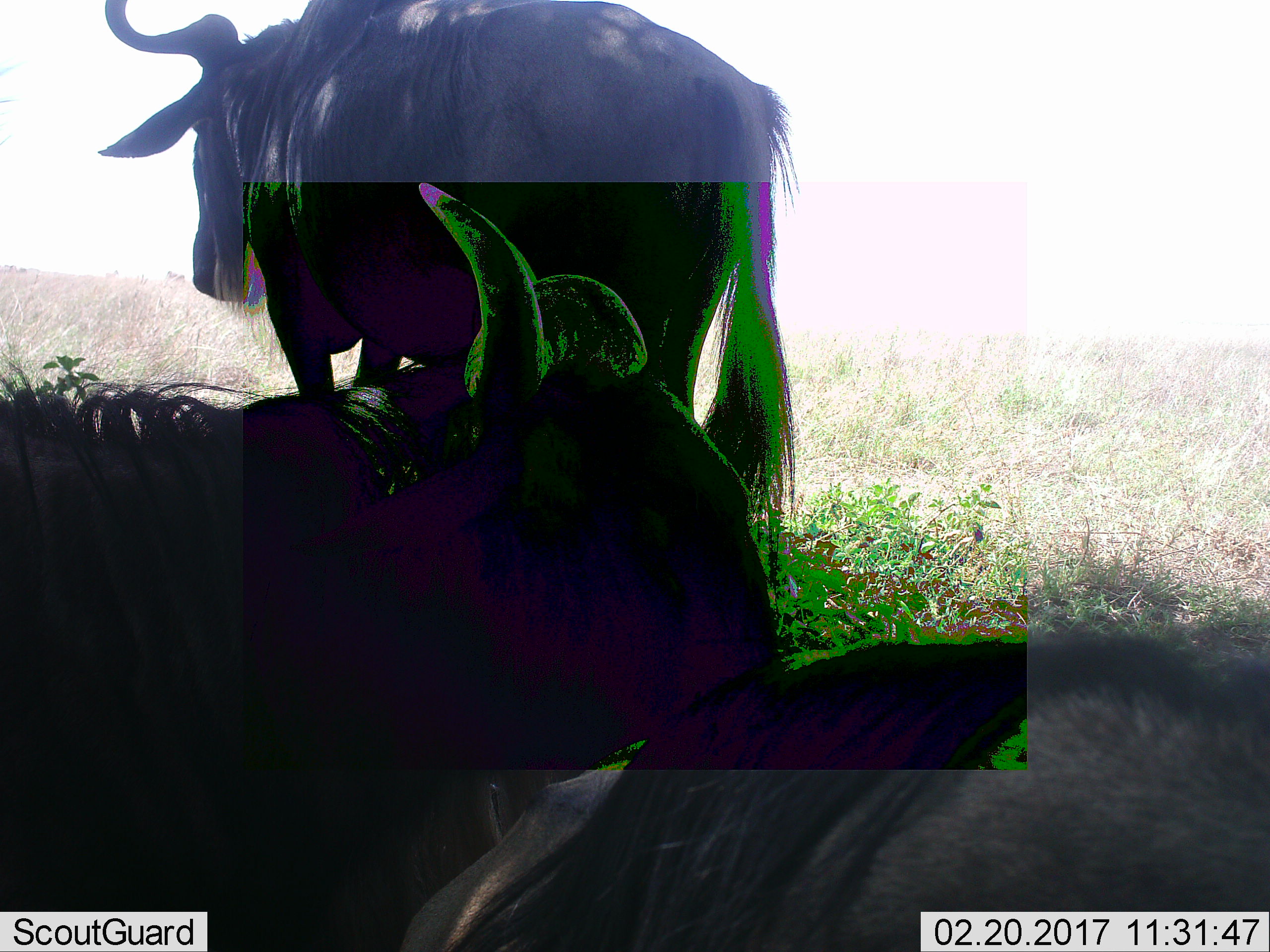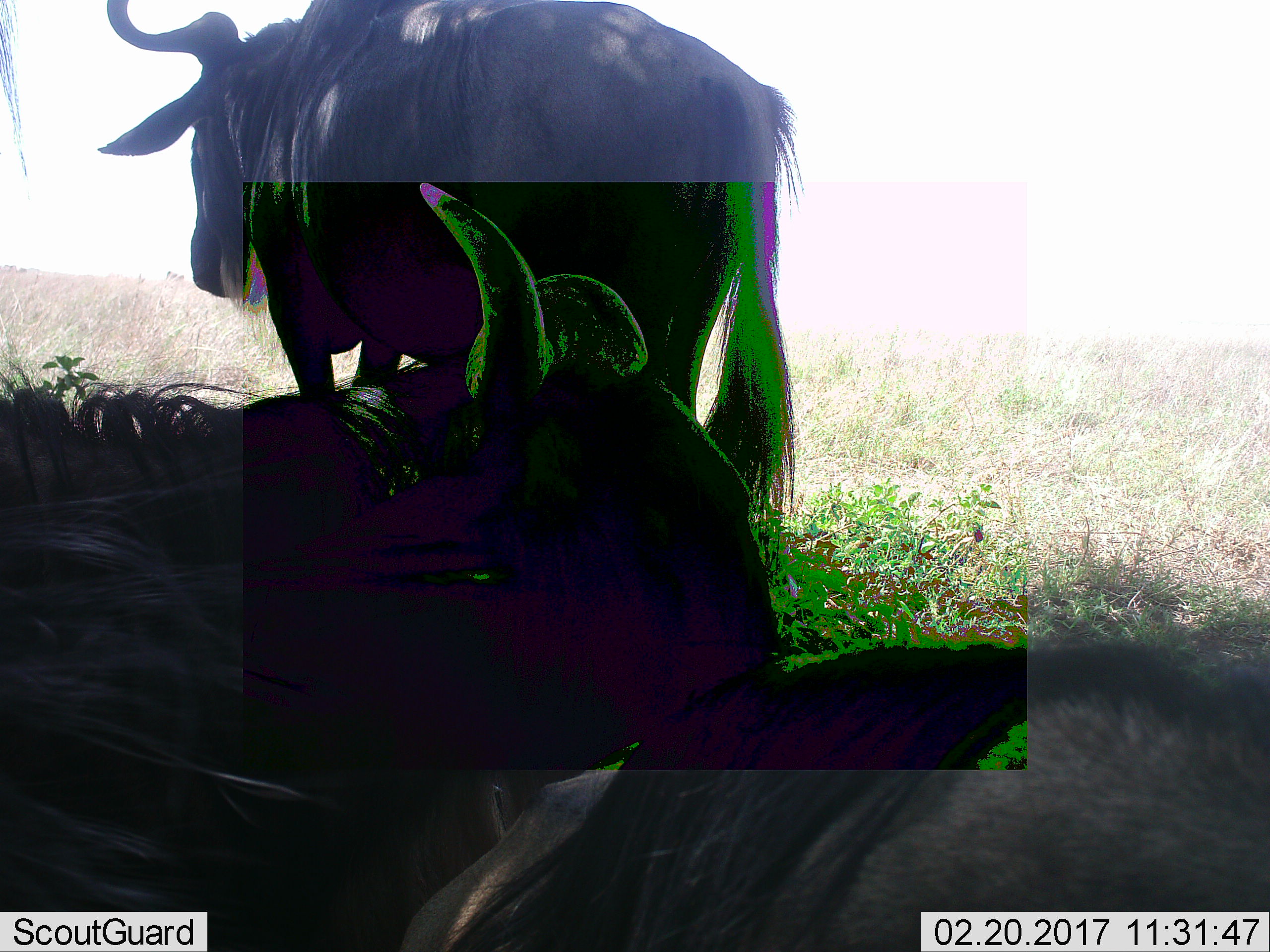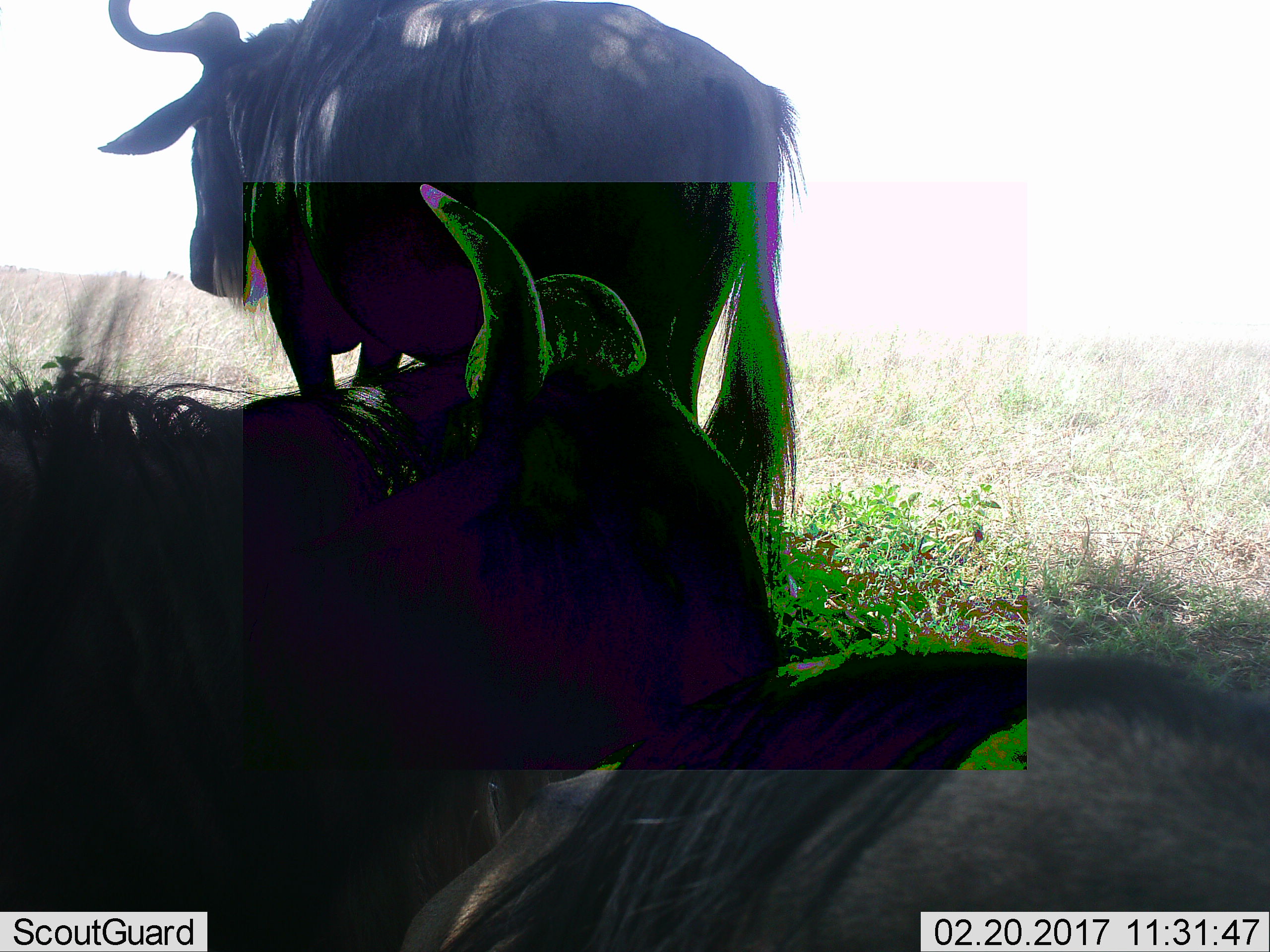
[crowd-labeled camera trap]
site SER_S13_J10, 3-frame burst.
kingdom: Animalia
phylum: Chordata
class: Mammalia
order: Artiodactyla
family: Bovidae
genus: Connochaetes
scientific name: Connochaetes taurinus taurinus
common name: blue wildebeest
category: wildebeestblue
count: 3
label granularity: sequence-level